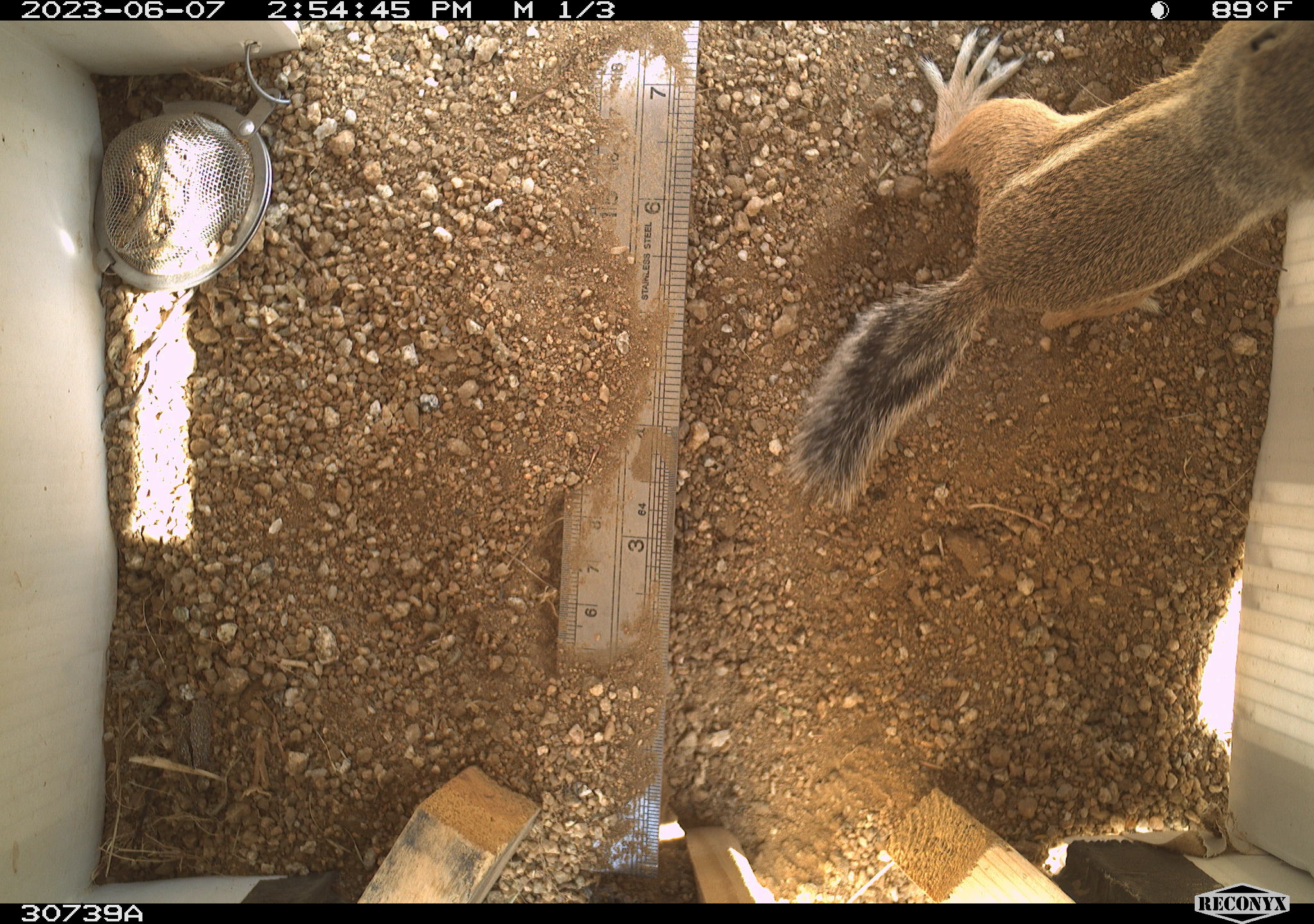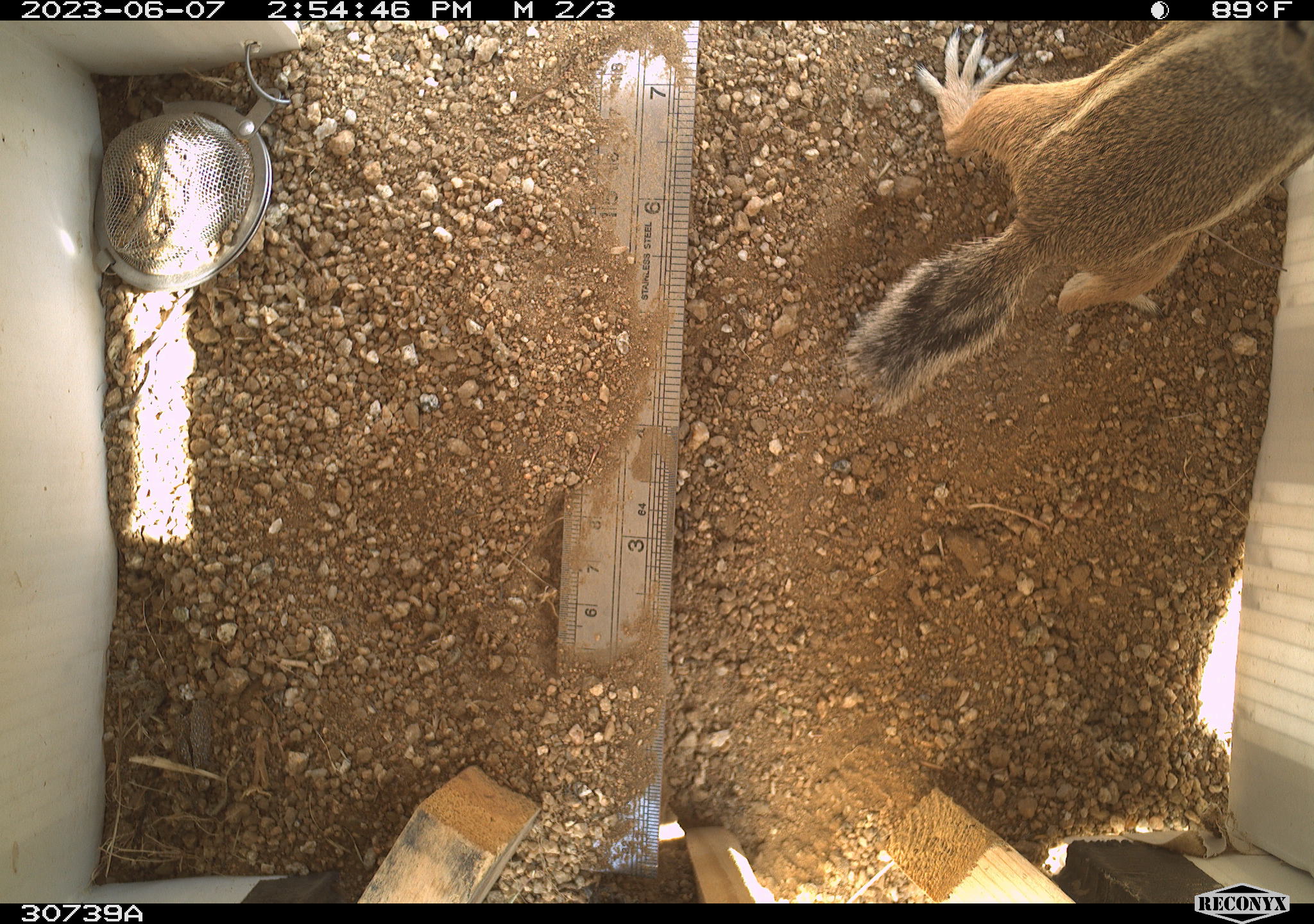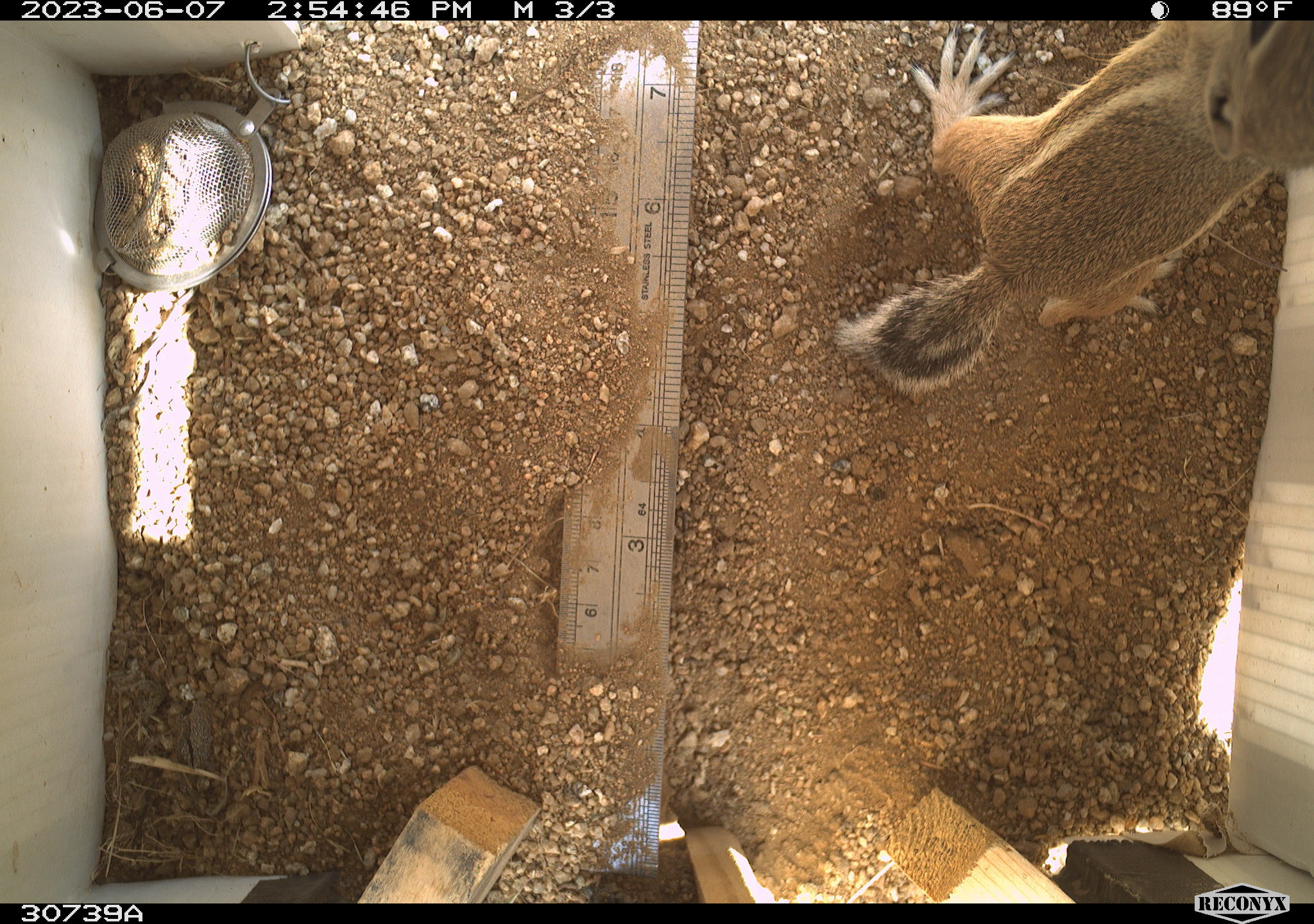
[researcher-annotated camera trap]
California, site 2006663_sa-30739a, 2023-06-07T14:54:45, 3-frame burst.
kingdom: Animalia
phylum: Chordata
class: Mammalia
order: Rodentia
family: Sciuridae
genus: Ammospermophilus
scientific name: Ammospermophilus leucurus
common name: white-tailed antelope squirrel